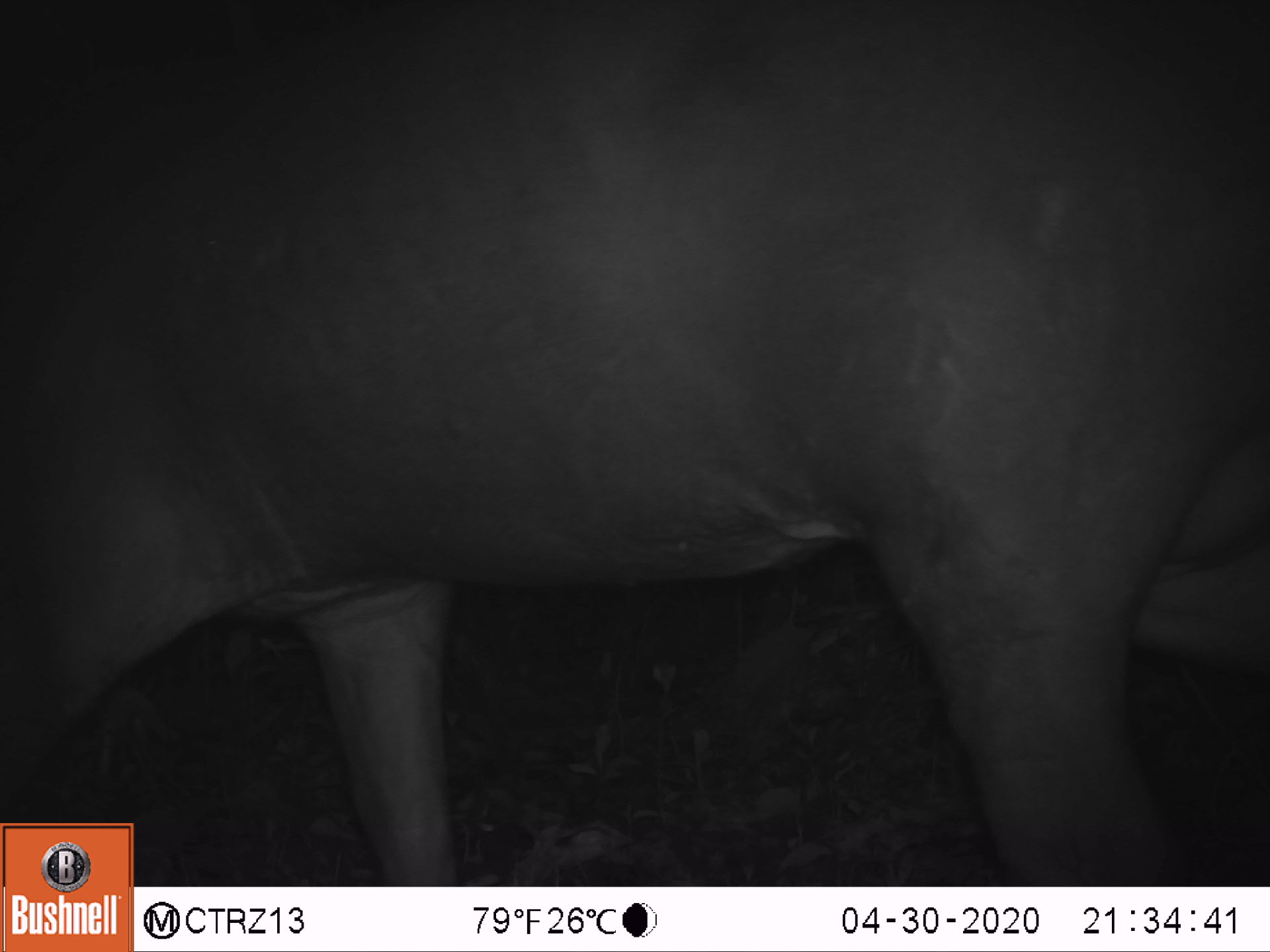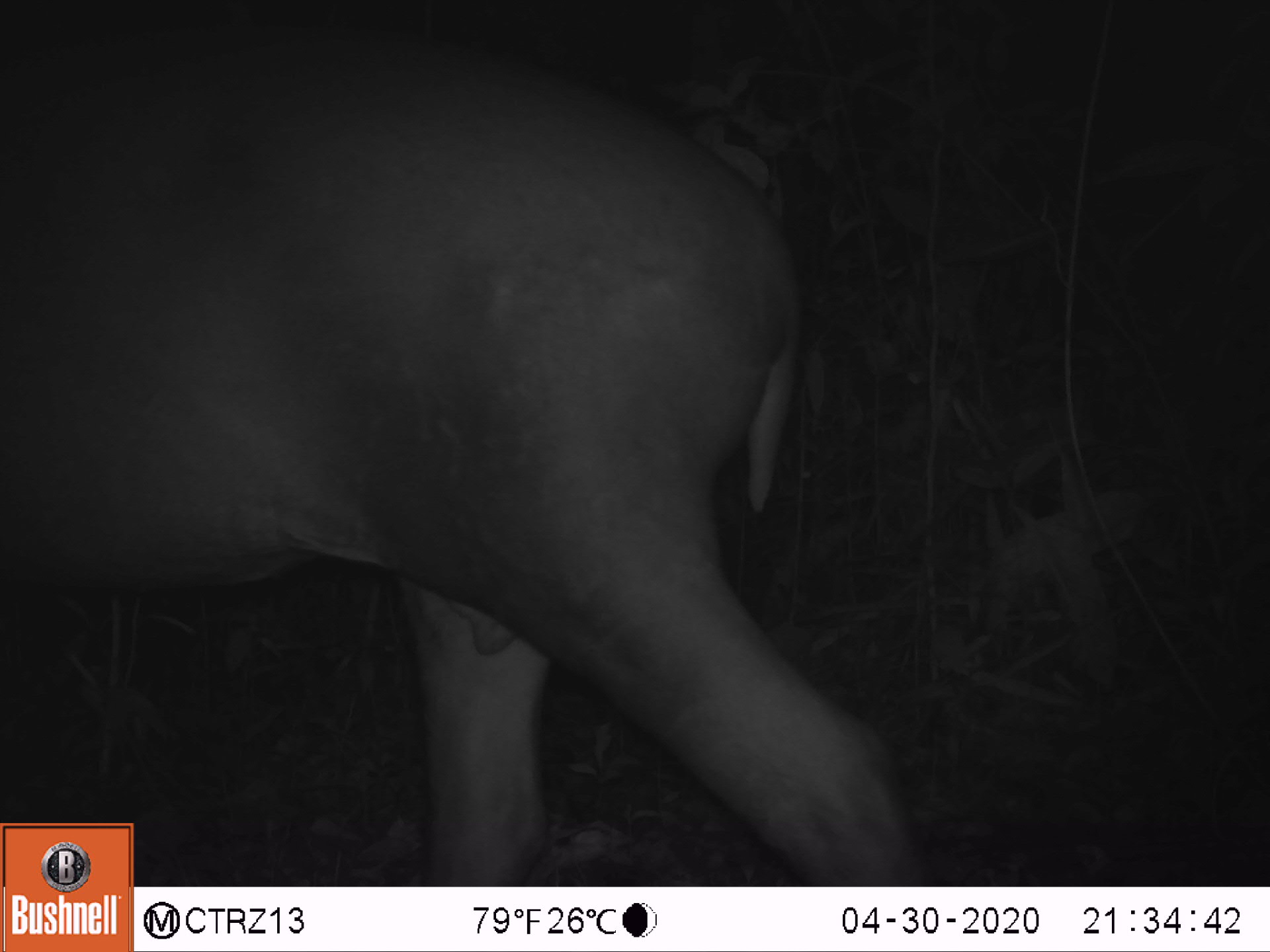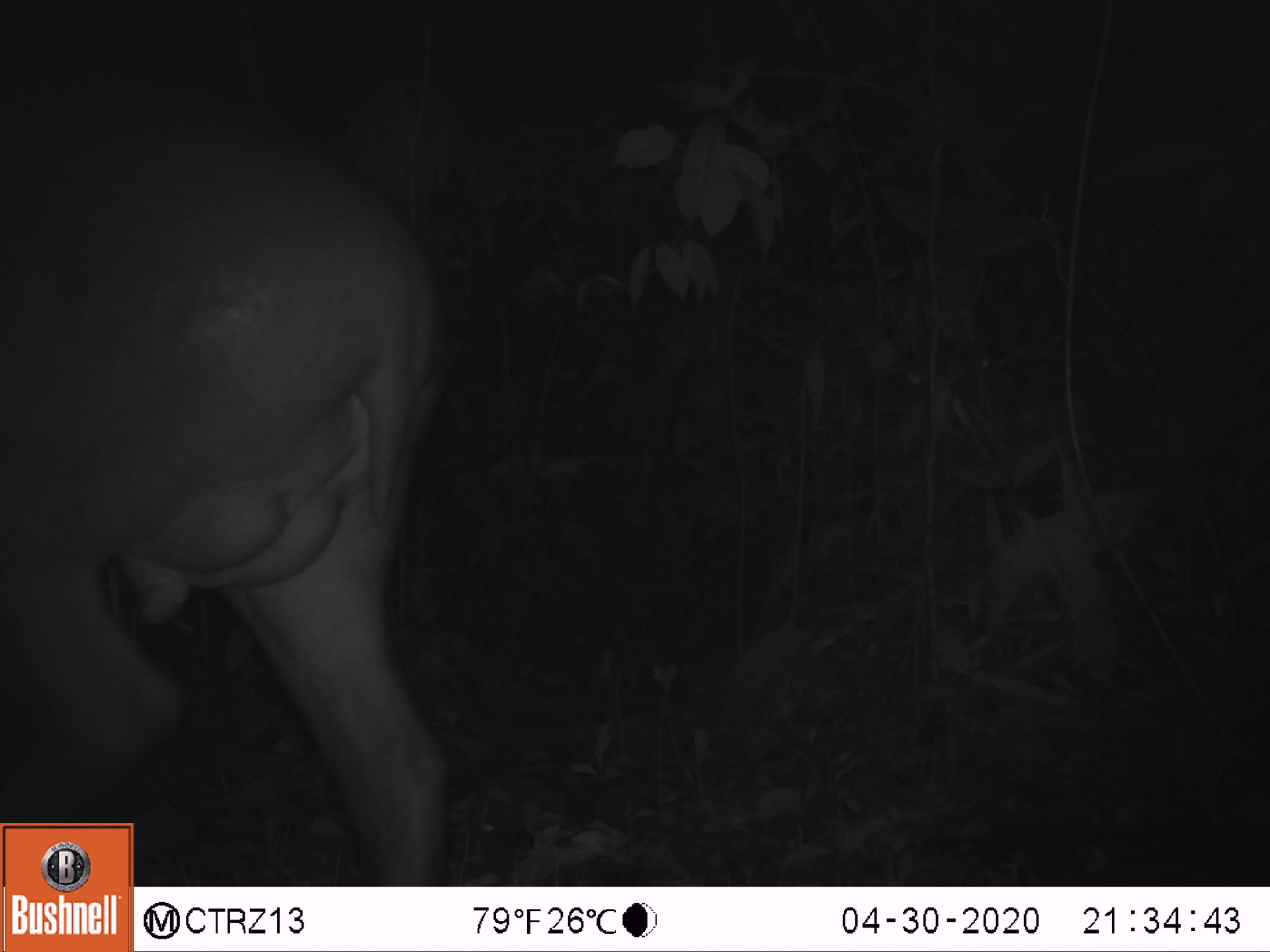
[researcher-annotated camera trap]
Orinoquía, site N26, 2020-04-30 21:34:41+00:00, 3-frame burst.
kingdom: Animalia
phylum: Chordata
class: Mammalia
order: Perissodactyla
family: Tapiridae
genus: Tapirus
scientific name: Tapirus terrestris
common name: lowland tapir